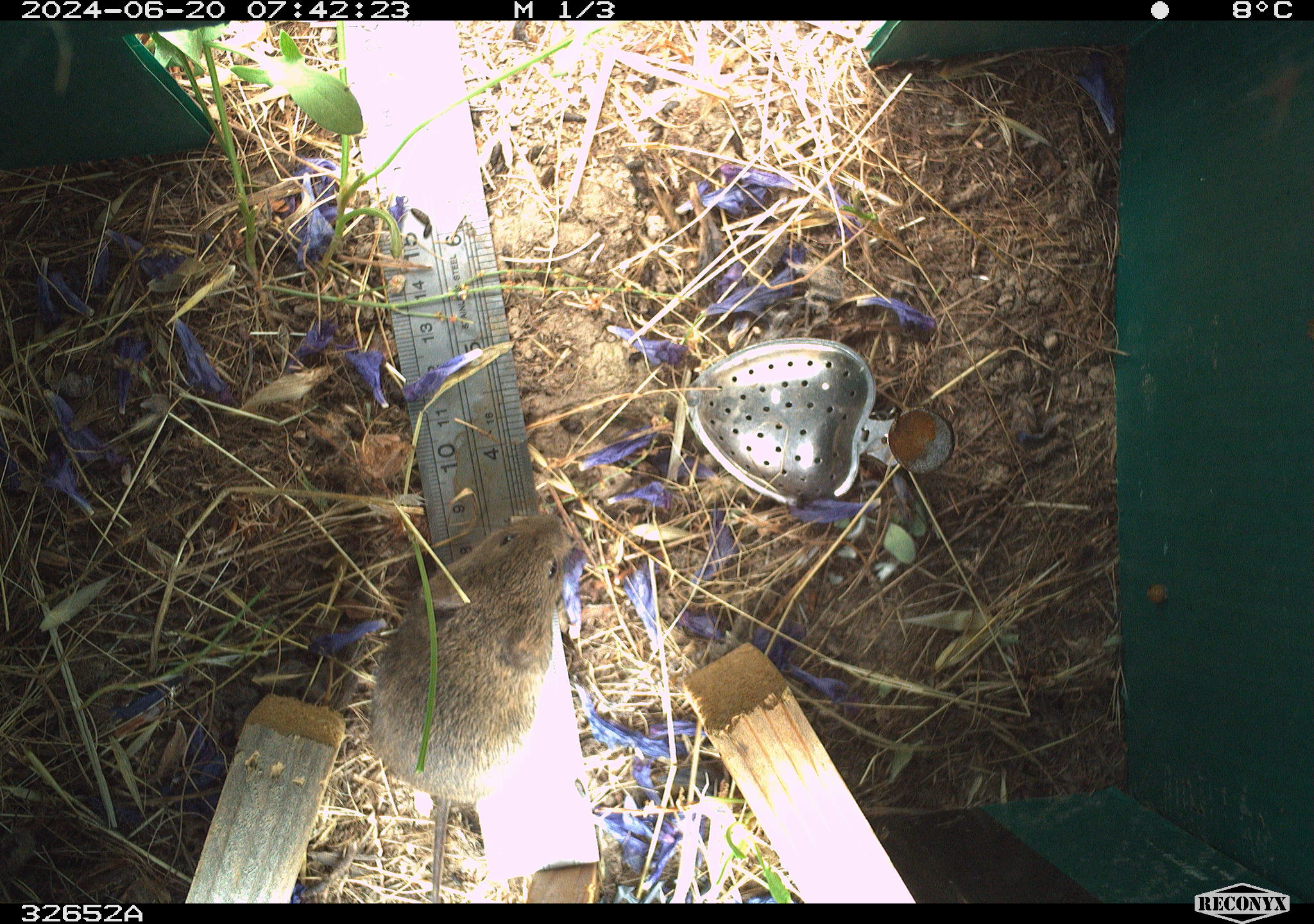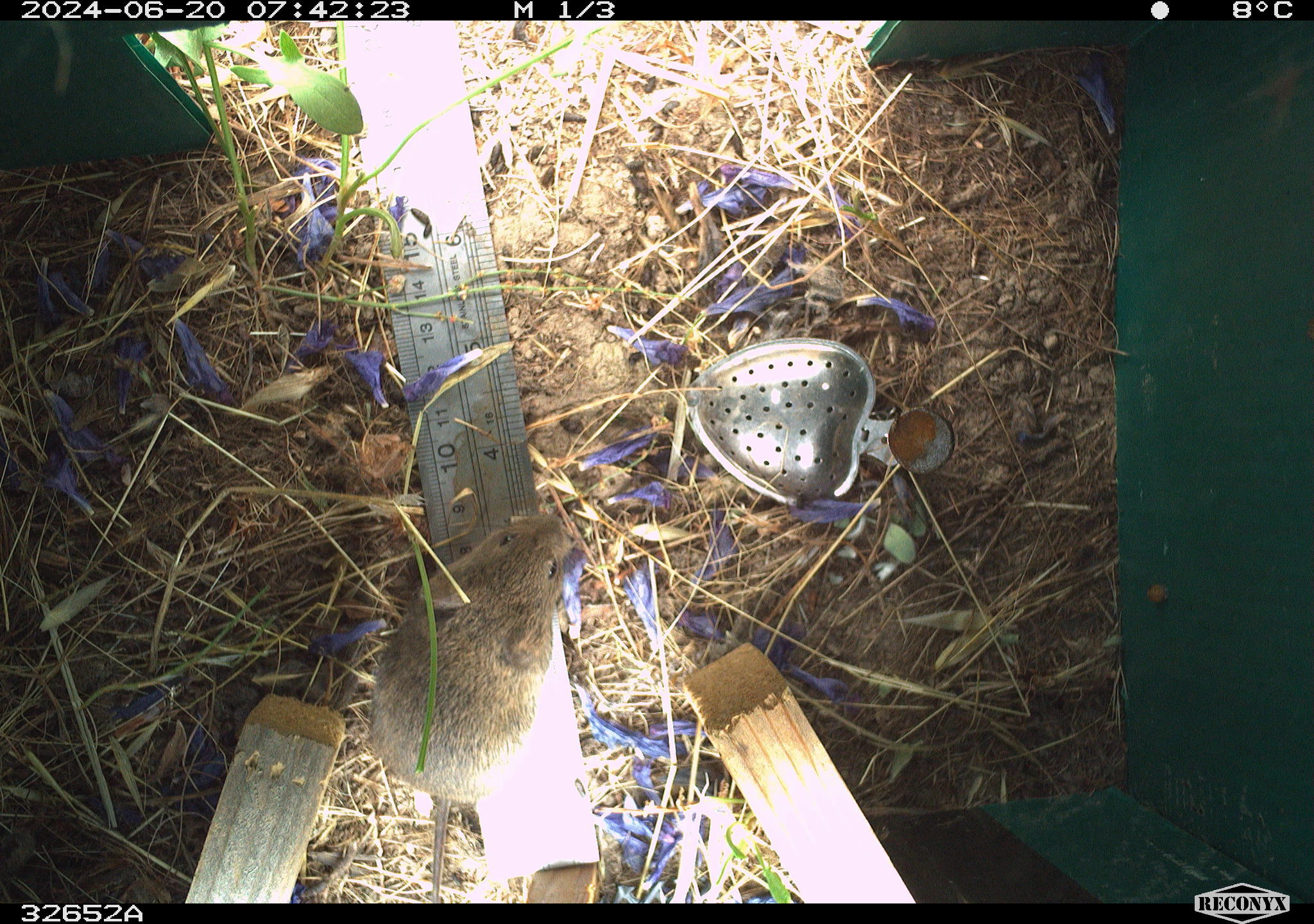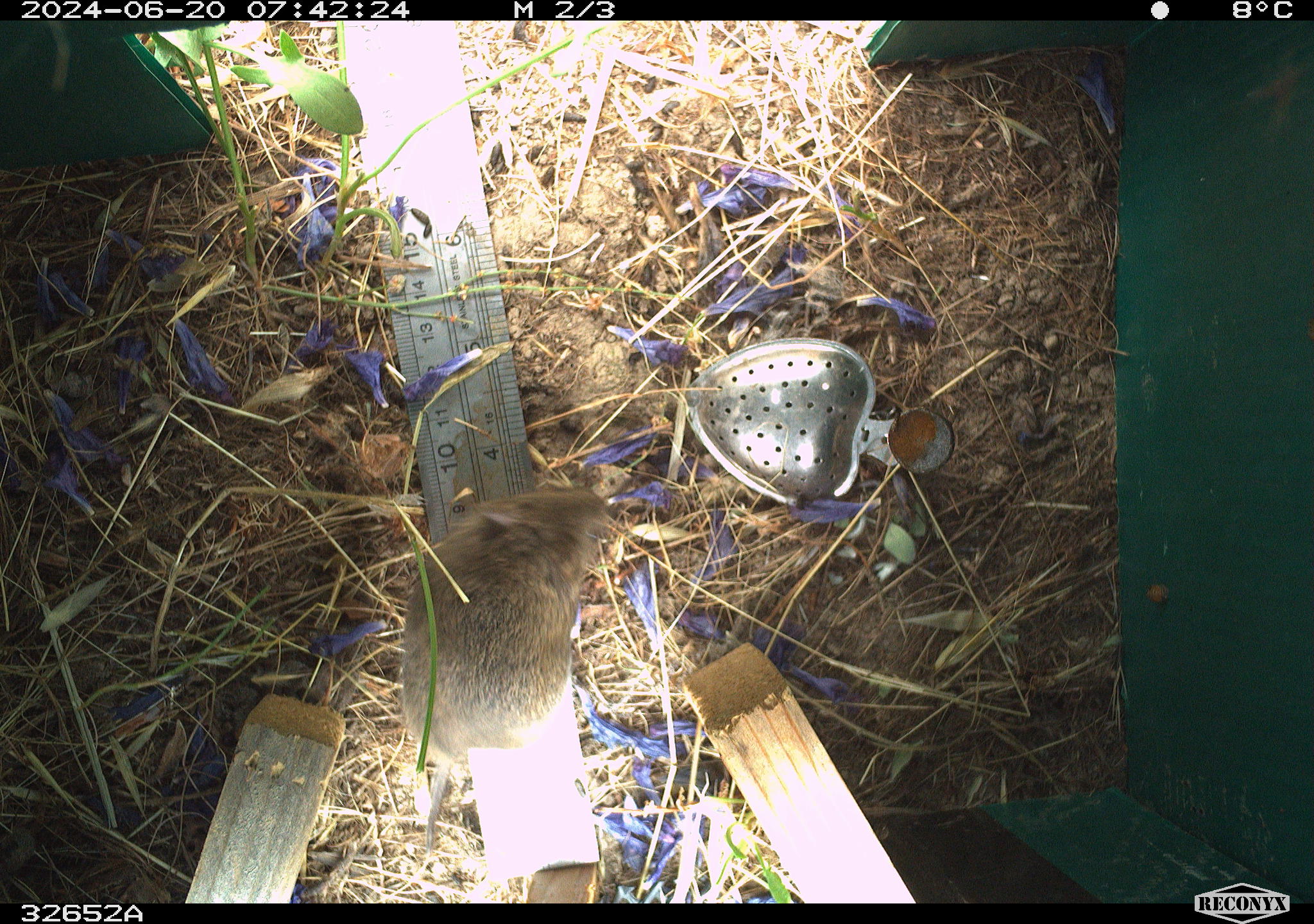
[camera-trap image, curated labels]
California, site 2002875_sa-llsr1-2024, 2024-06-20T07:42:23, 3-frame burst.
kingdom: Animalia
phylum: Chordata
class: Mammalia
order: Rodentia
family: Cricetidae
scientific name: Arvicolinae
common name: voles, lemmings, and muskrats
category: arvicolinae subfamily